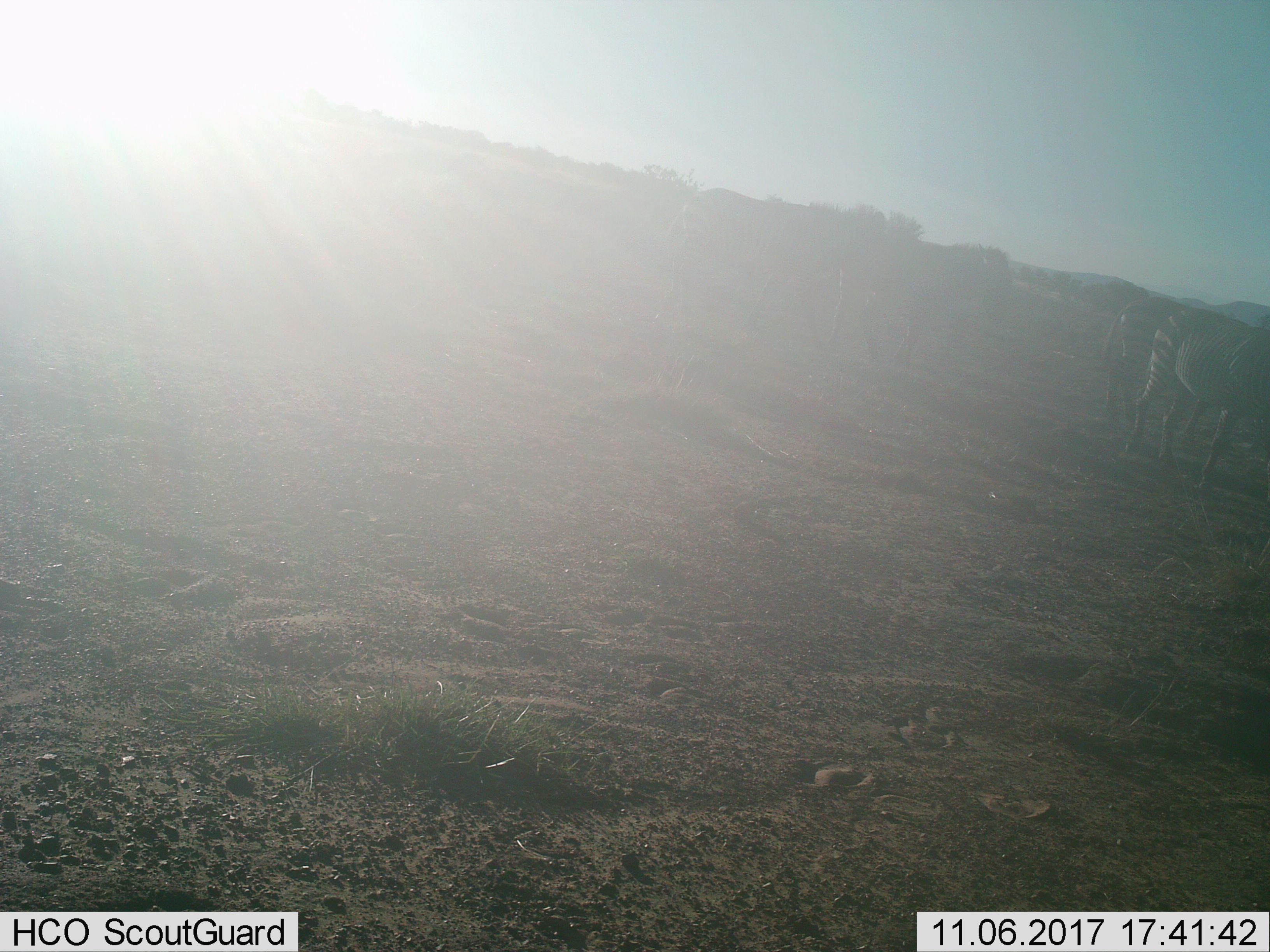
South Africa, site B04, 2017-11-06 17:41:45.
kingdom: Animalia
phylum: Chordata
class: Mammalia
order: Perissodactyla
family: Equidae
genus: Equus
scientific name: Equus zebra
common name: mountain zebra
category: zebramountain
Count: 2.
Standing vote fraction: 71%.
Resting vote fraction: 0%.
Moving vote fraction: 43%.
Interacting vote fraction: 0%.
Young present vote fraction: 0%.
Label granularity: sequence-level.